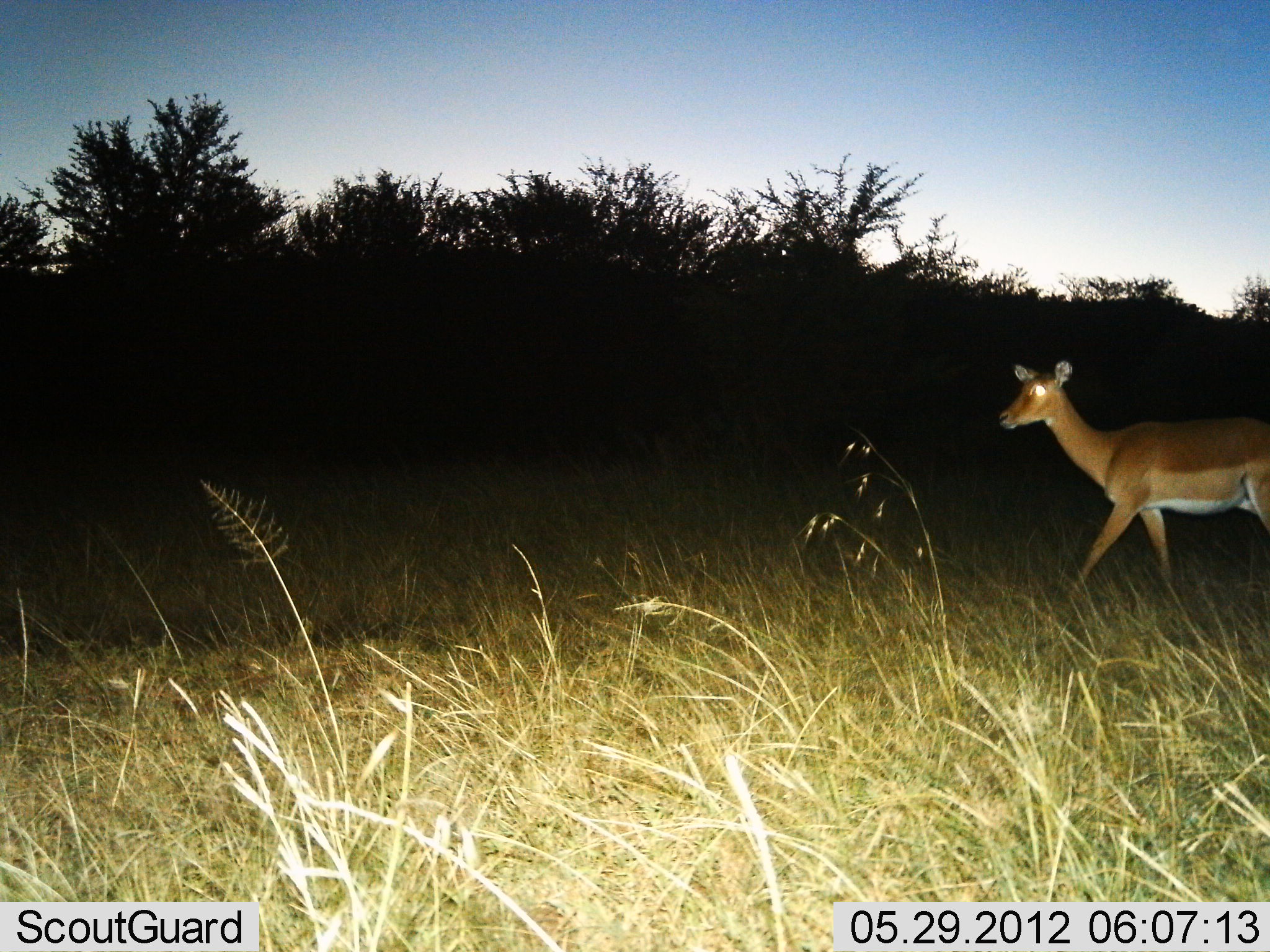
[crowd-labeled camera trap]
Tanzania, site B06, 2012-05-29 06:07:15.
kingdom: Animalia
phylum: Chordata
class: Mammalia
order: Artiodactyla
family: Bovidae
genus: Aepyceros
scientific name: Aepyceros melampus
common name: impala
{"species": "impala (Aepyceros melampus)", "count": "1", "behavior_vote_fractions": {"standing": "0%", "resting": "0%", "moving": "100%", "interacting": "0%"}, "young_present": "0%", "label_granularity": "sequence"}